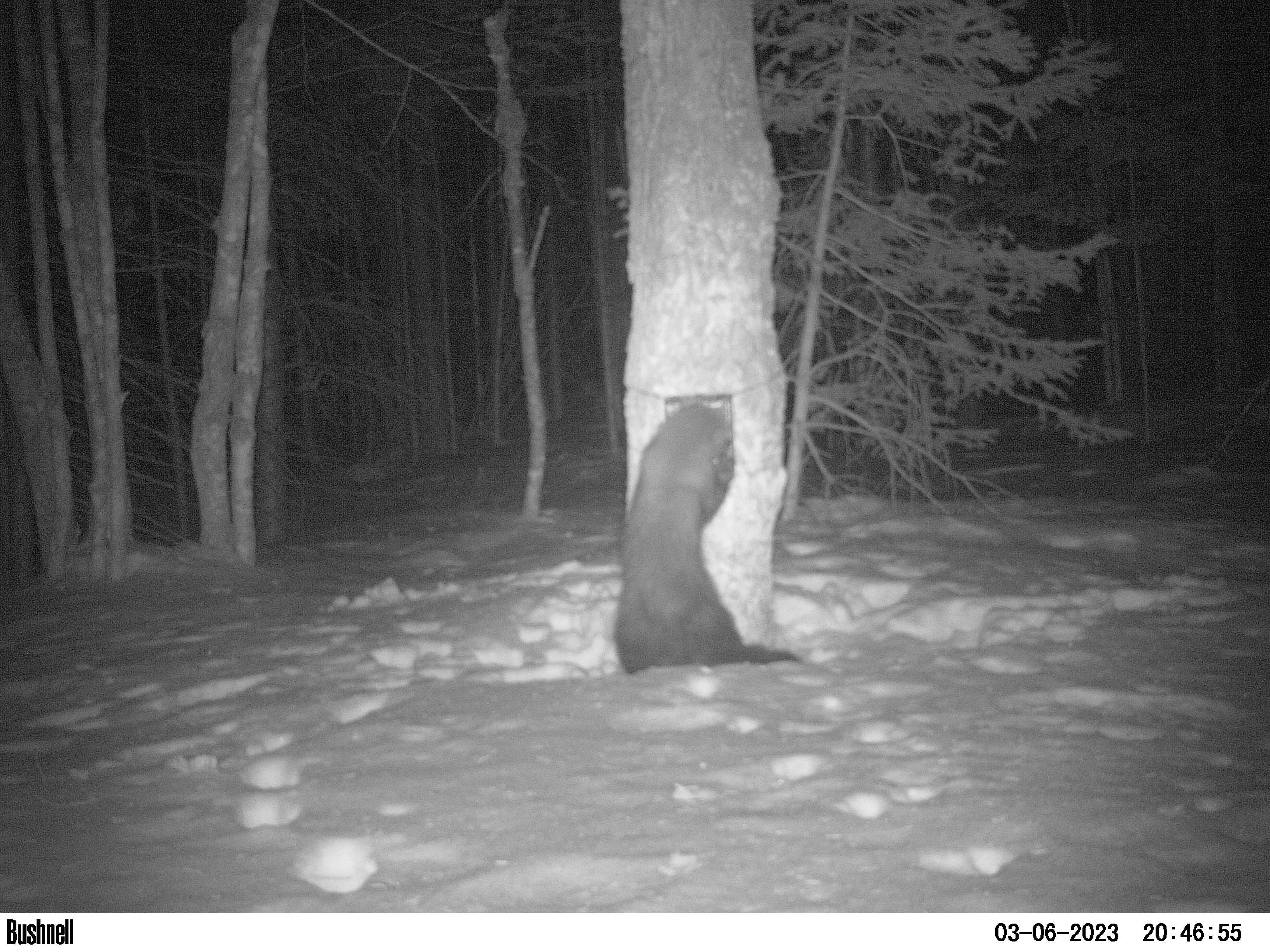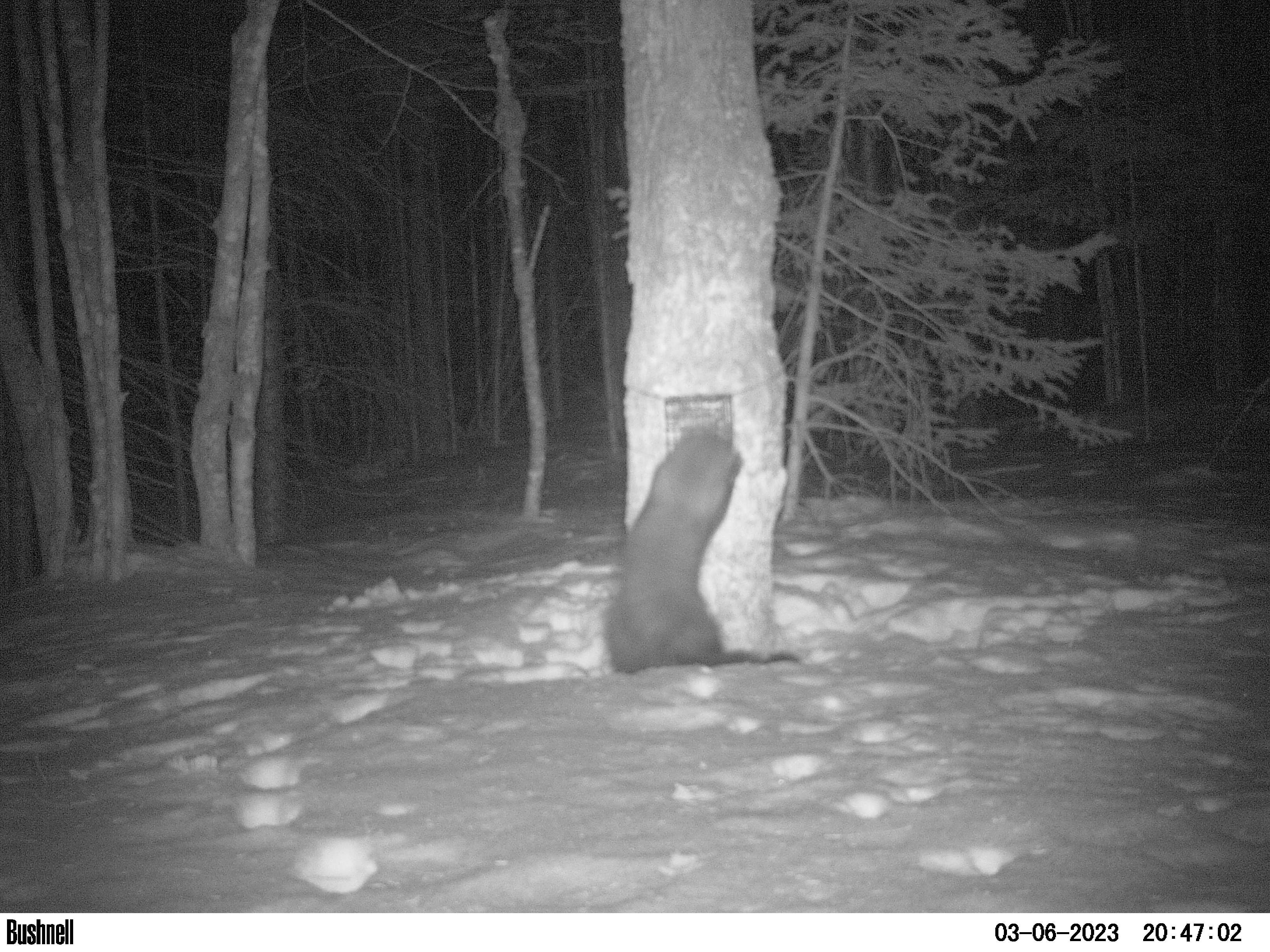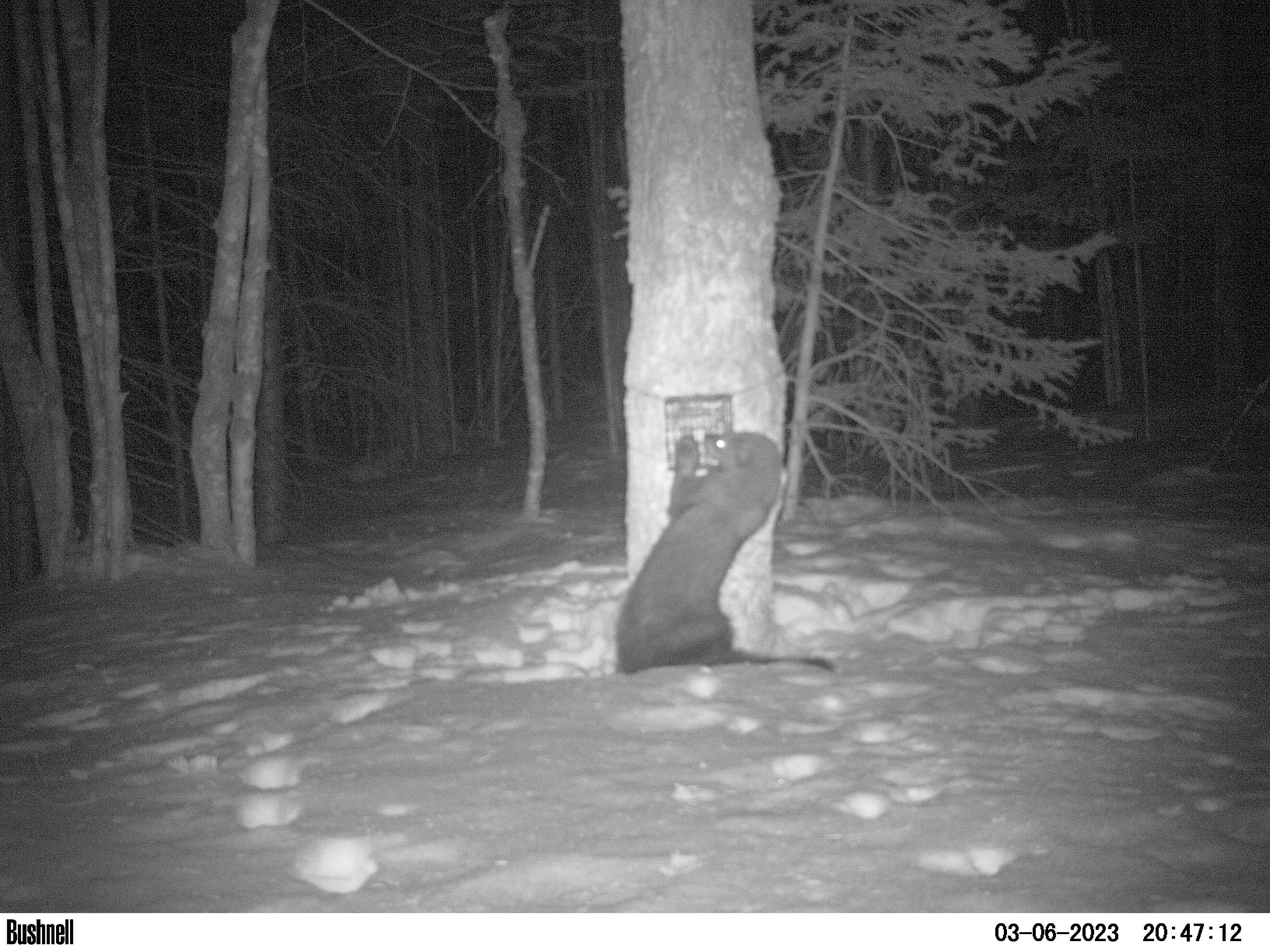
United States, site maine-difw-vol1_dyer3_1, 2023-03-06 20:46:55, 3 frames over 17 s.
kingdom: Animalia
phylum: Chordata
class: Mammalia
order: Carnivora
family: Mustelidae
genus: Pekania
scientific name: Pekania pennanti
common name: fisher